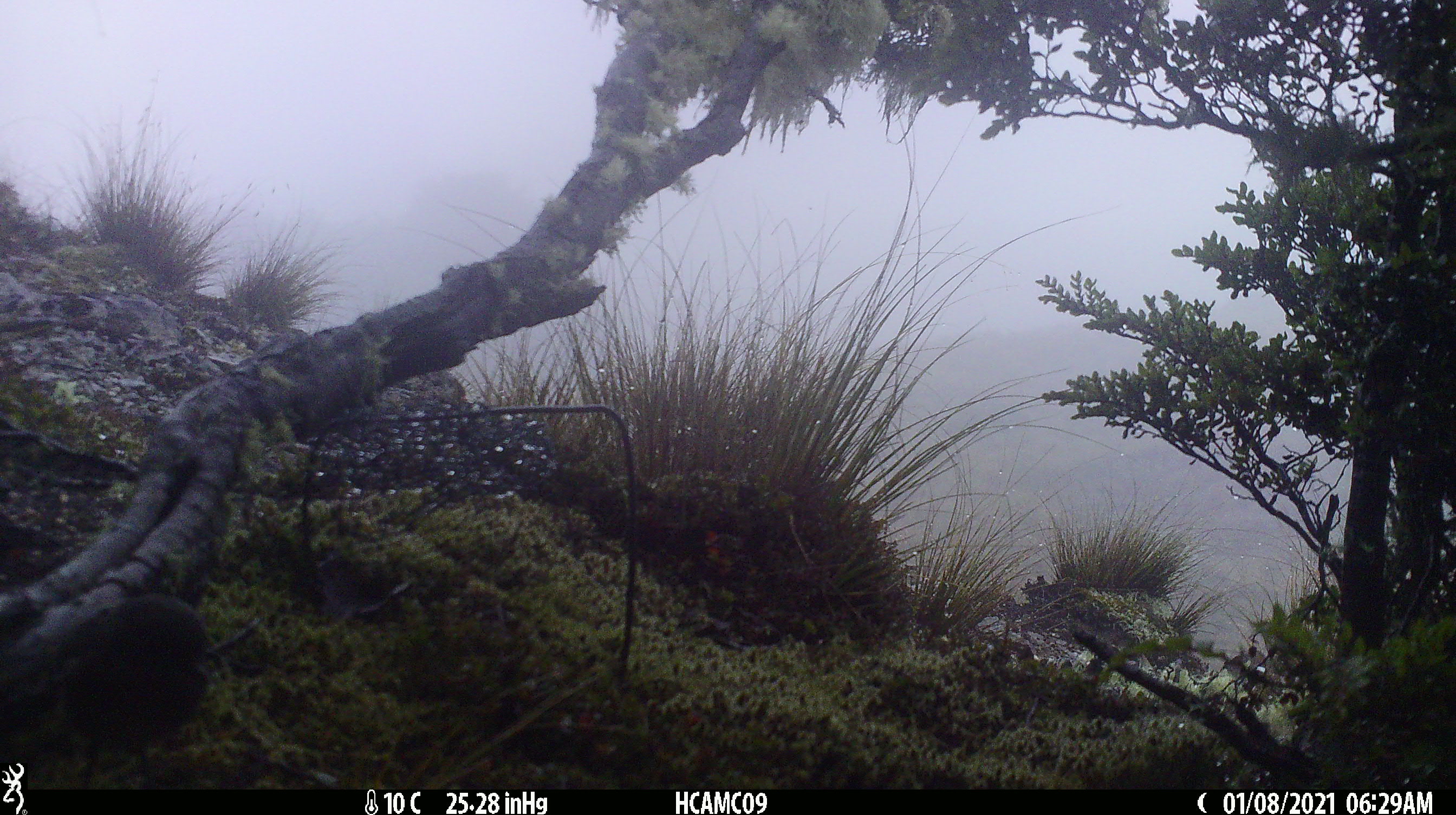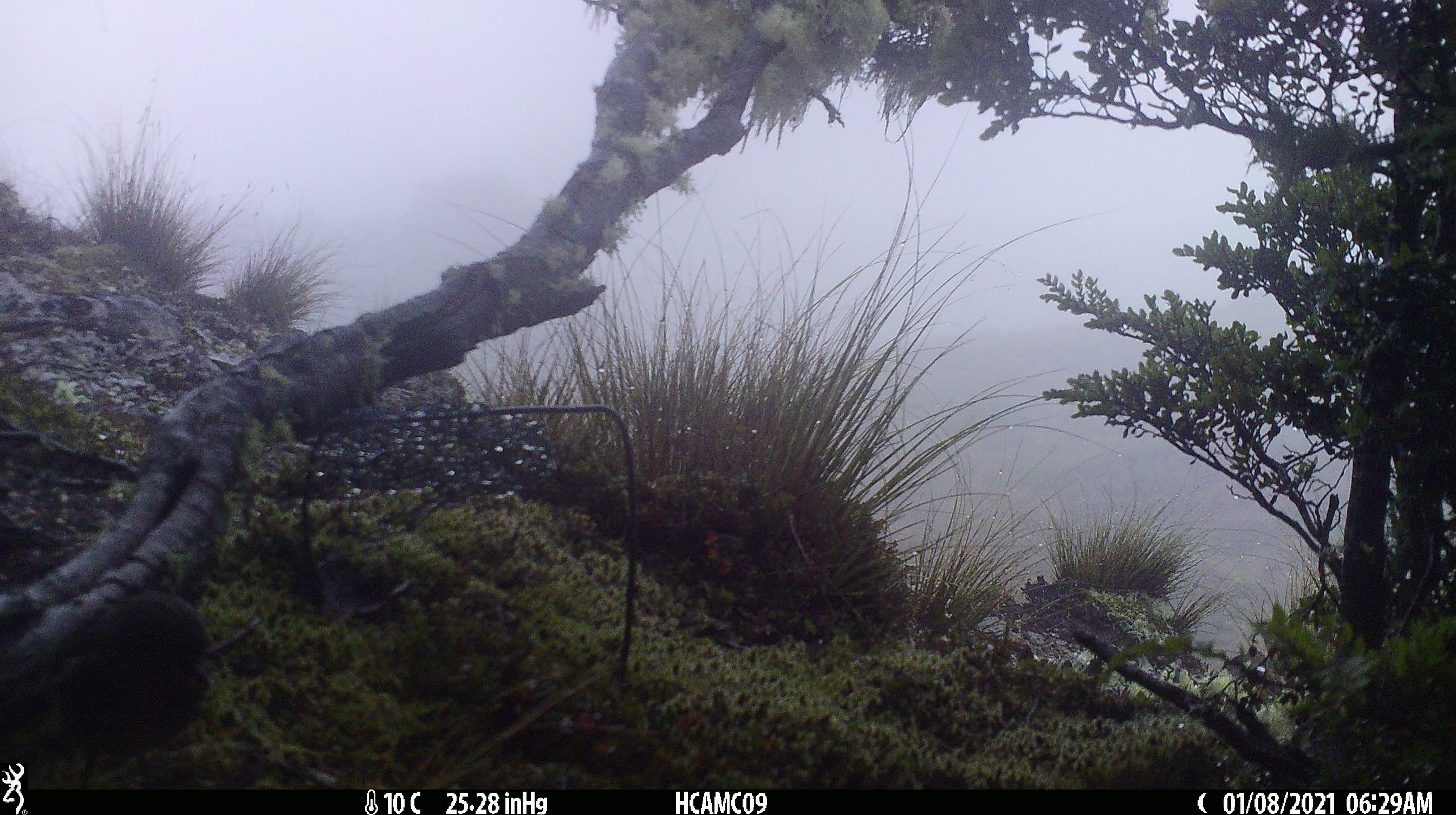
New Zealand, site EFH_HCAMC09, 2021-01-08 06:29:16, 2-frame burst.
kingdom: Animalia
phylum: Chordata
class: Aves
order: Passeriformes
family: Petroicidae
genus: Petroica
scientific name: Petroica australis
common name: new zealand robin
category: robin